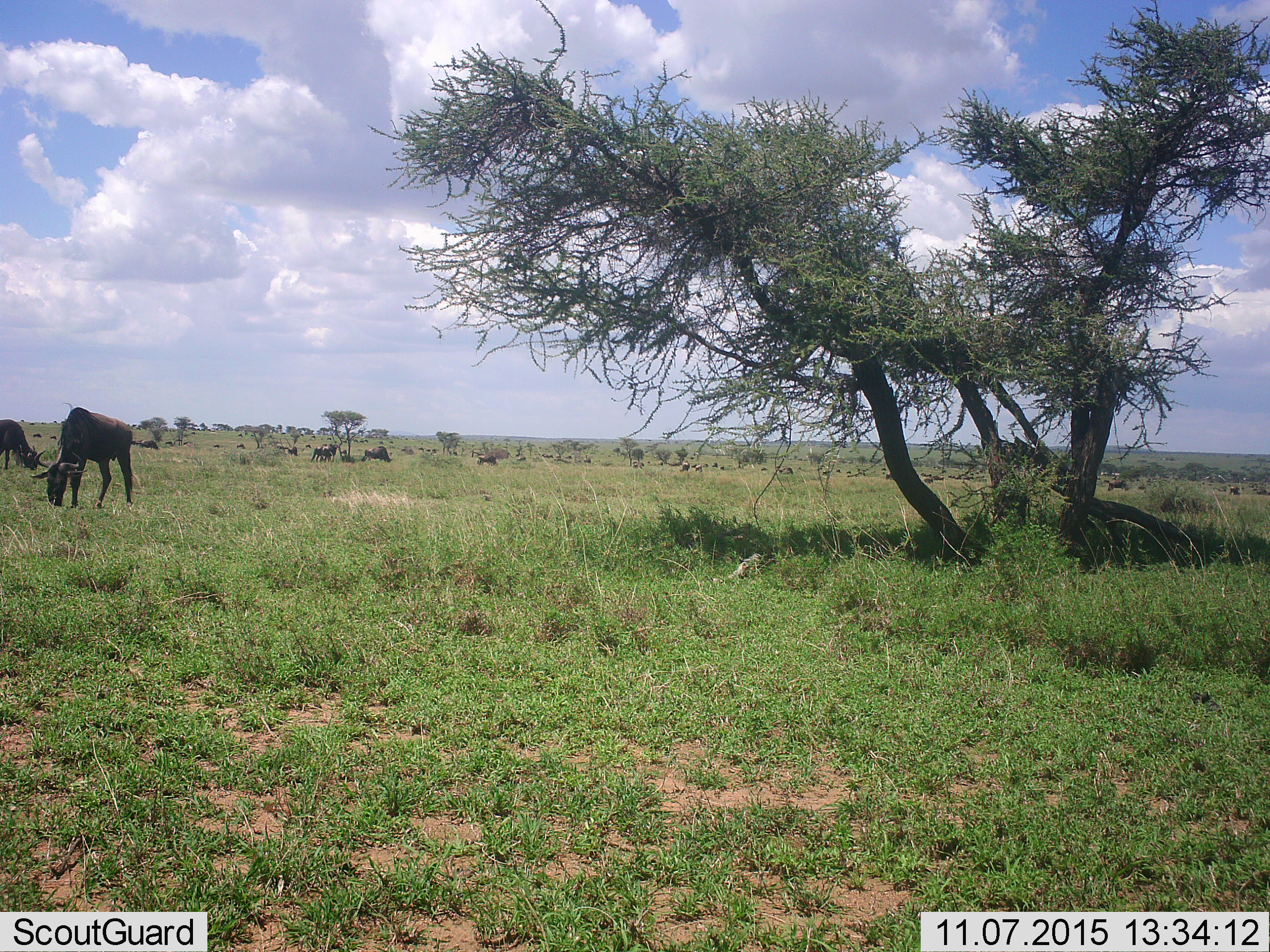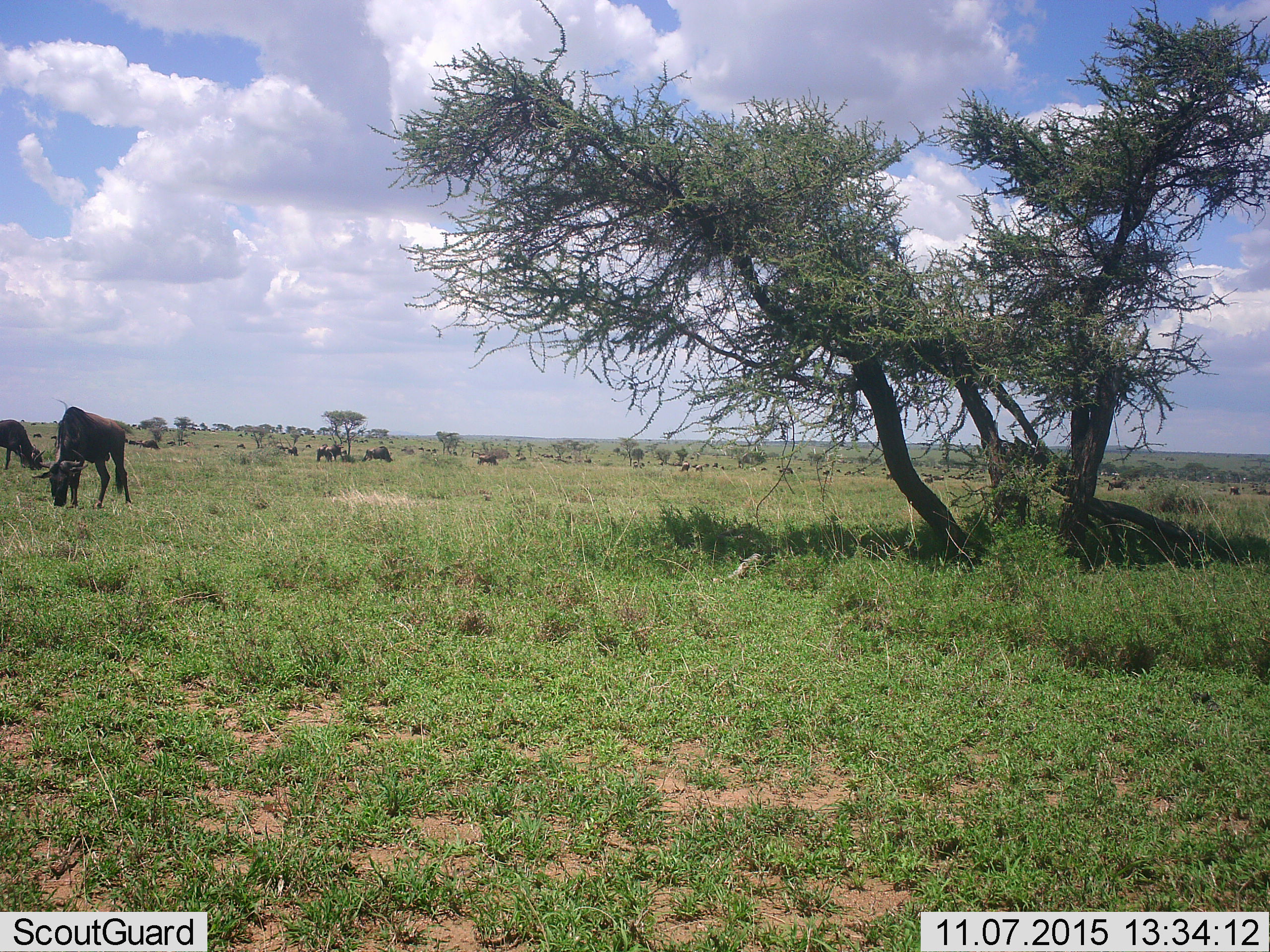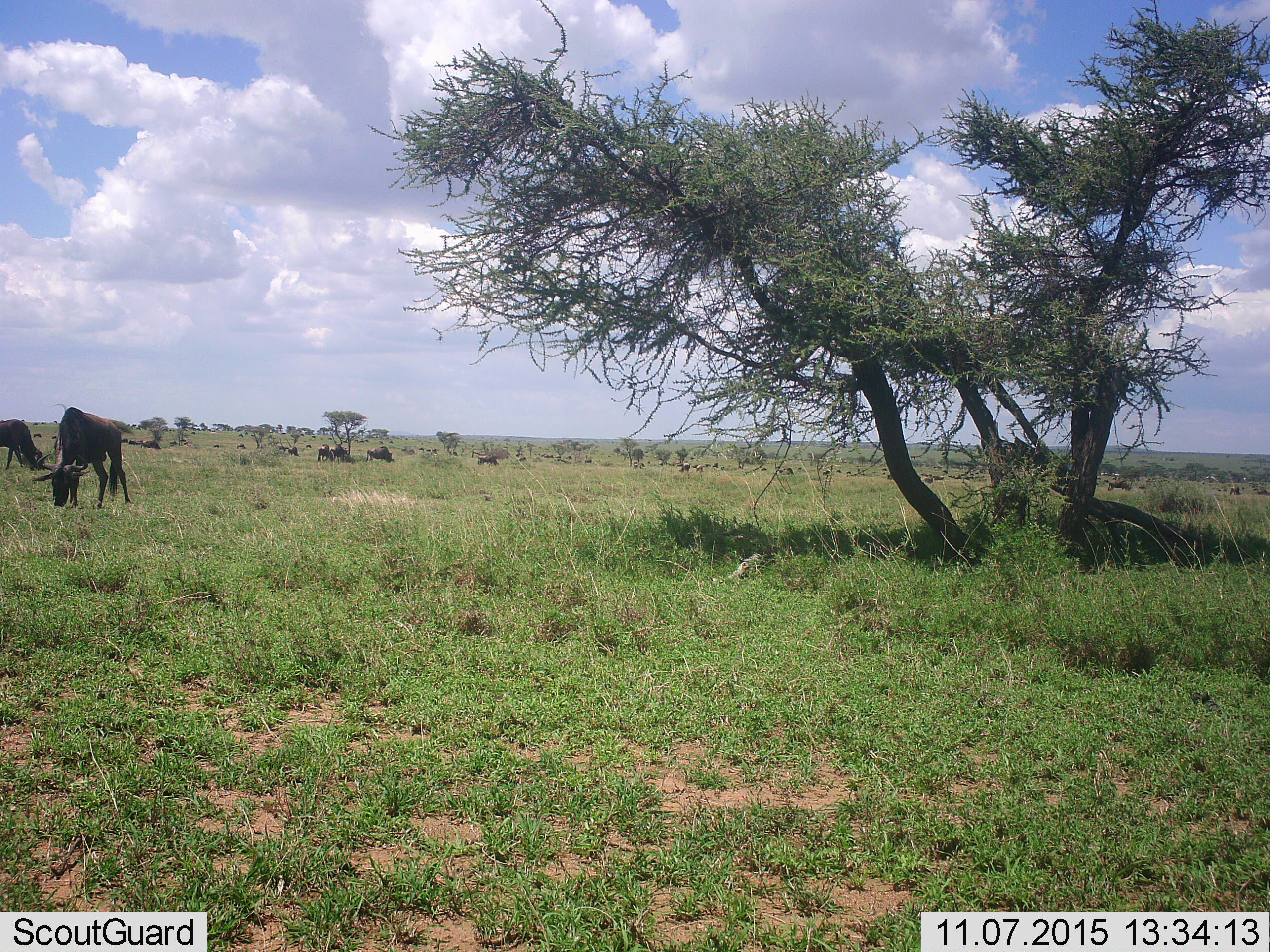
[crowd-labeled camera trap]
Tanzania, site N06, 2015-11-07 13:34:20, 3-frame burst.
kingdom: Animalia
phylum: Chordata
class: Mammalia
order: Artiodactyla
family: Bovidae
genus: Connochaetes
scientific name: Connochaetes taurinus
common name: blue wildebeest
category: wildebeest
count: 11-50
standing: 100%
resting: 20%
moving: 80%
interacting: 20%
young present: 20%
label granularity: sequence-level